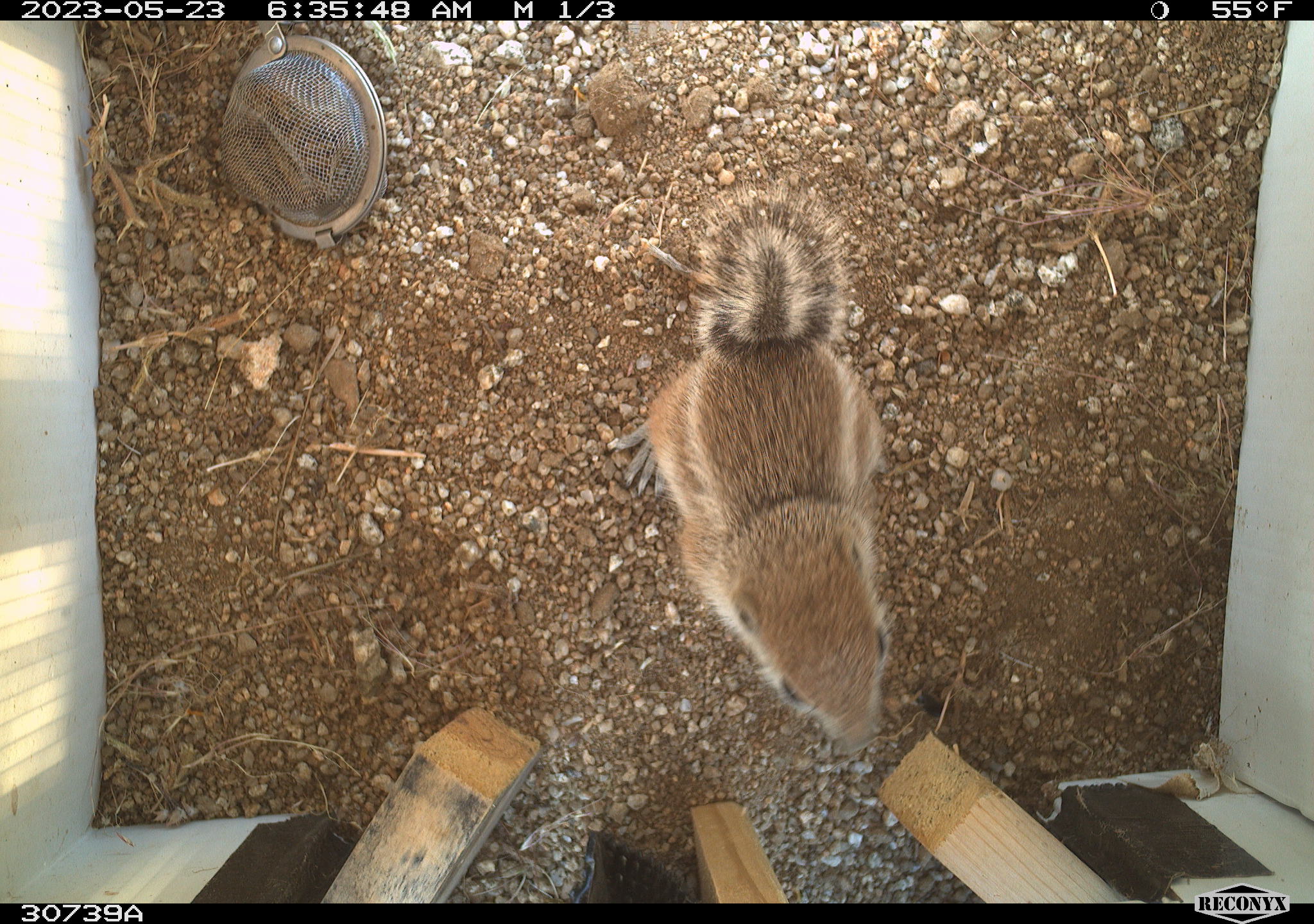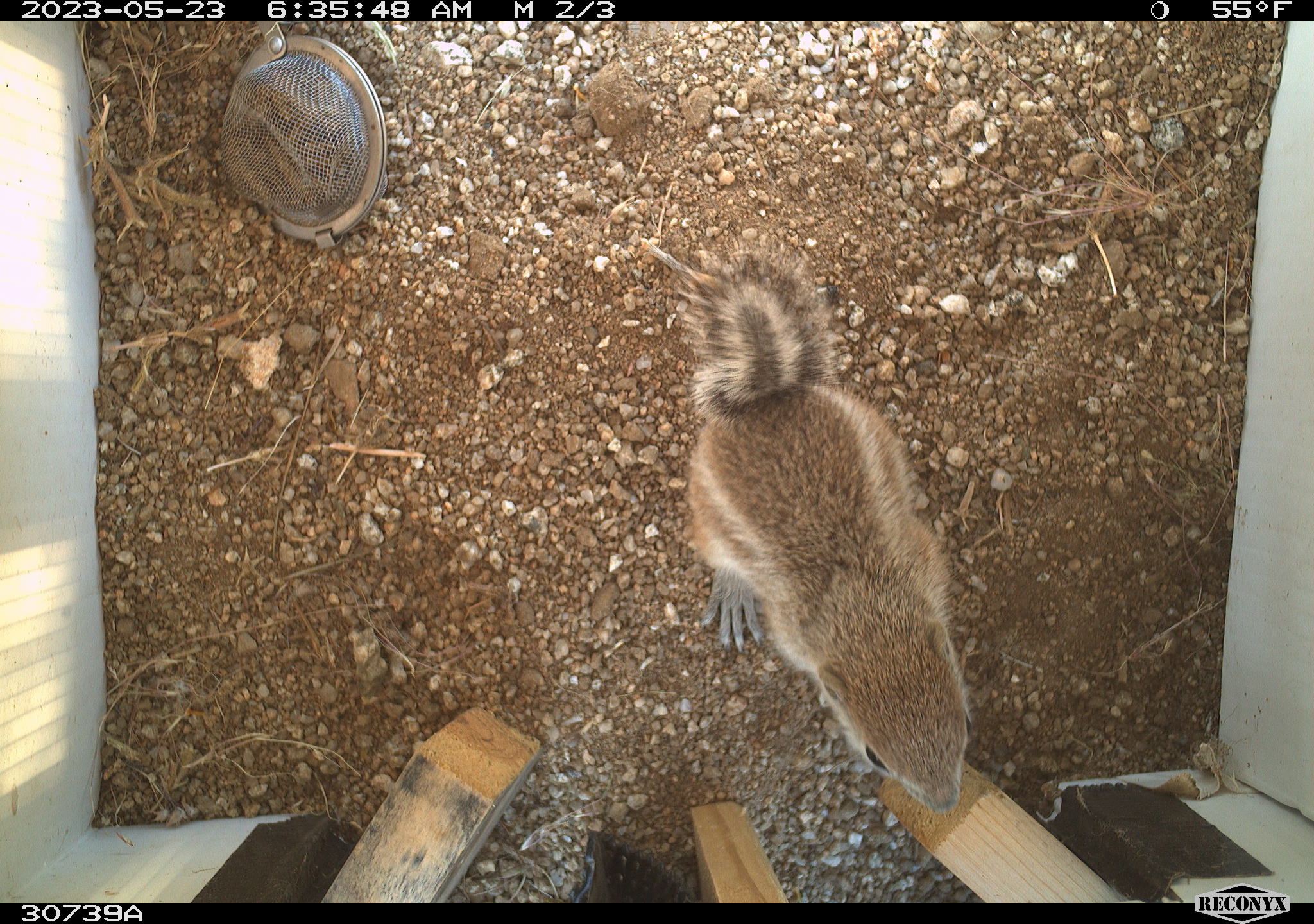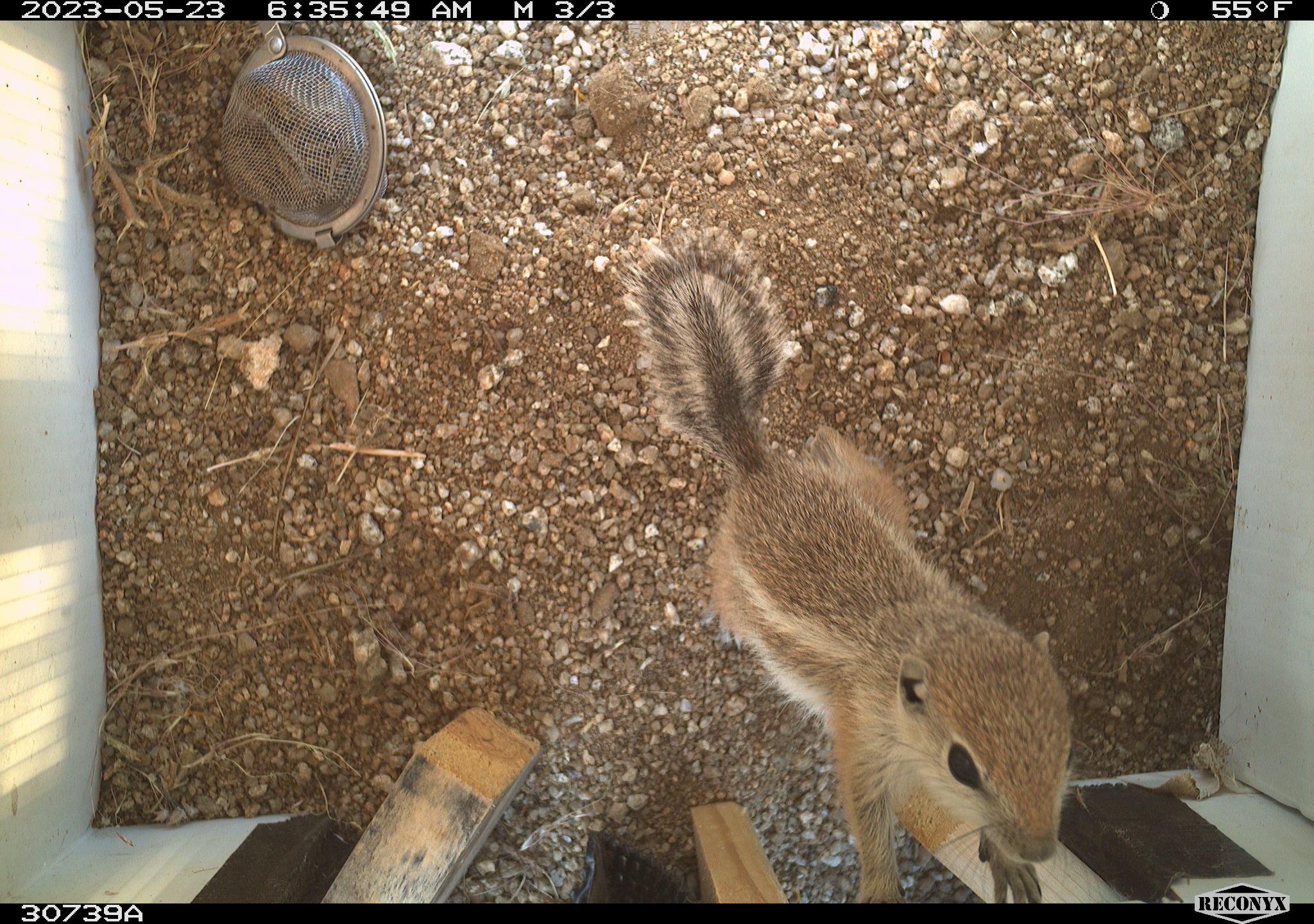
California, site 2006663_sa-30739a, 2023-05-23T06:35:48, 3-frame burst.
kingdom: Animalia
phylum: Chordata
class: Mammalia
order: Rodentia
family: Sciuridae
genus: Ammospermophilus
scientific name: Ammospermophilus leucurus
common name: white-tailed antelope squirrel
White-tailed antelope squirrel (Ammospermophilus leucurus).